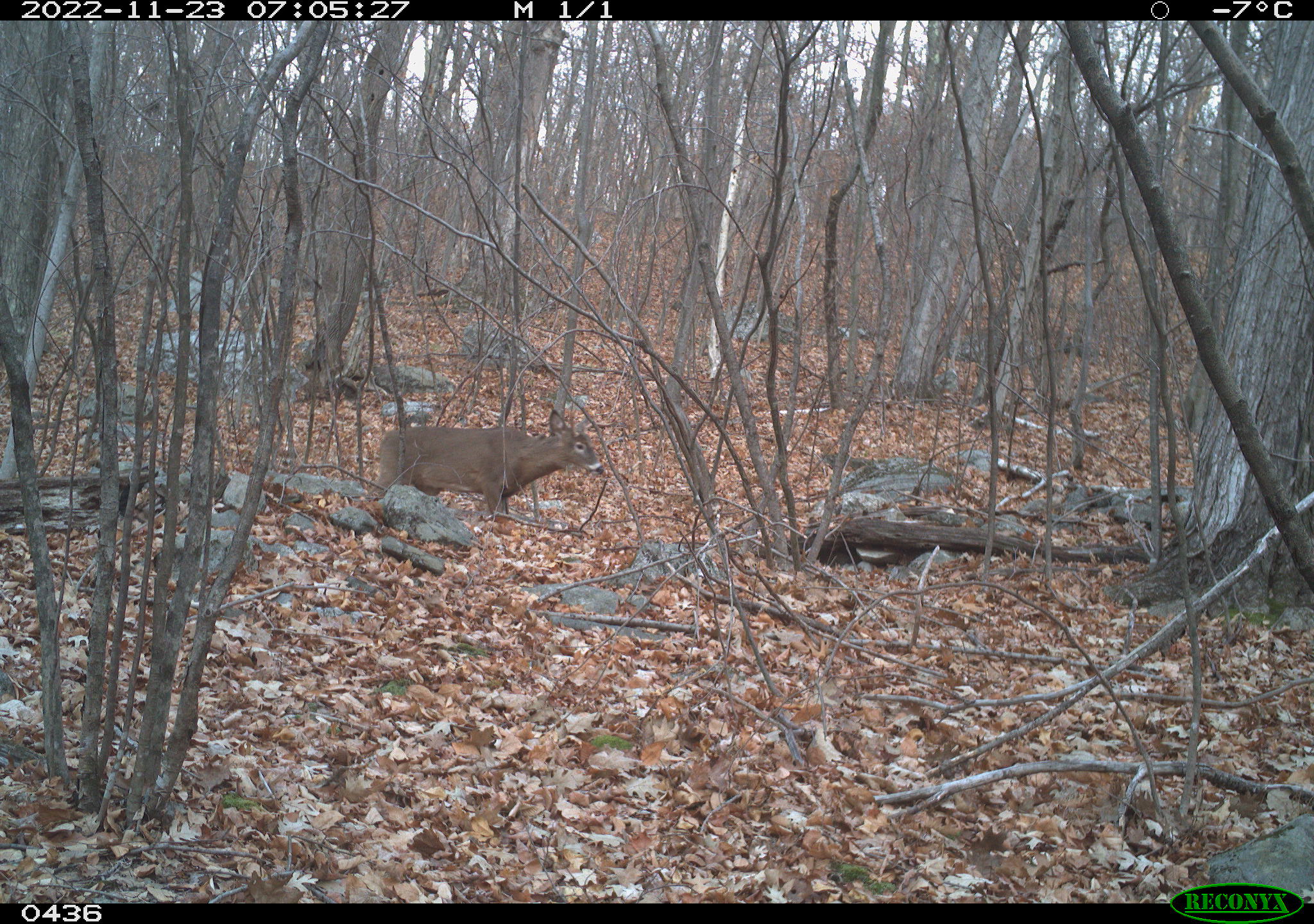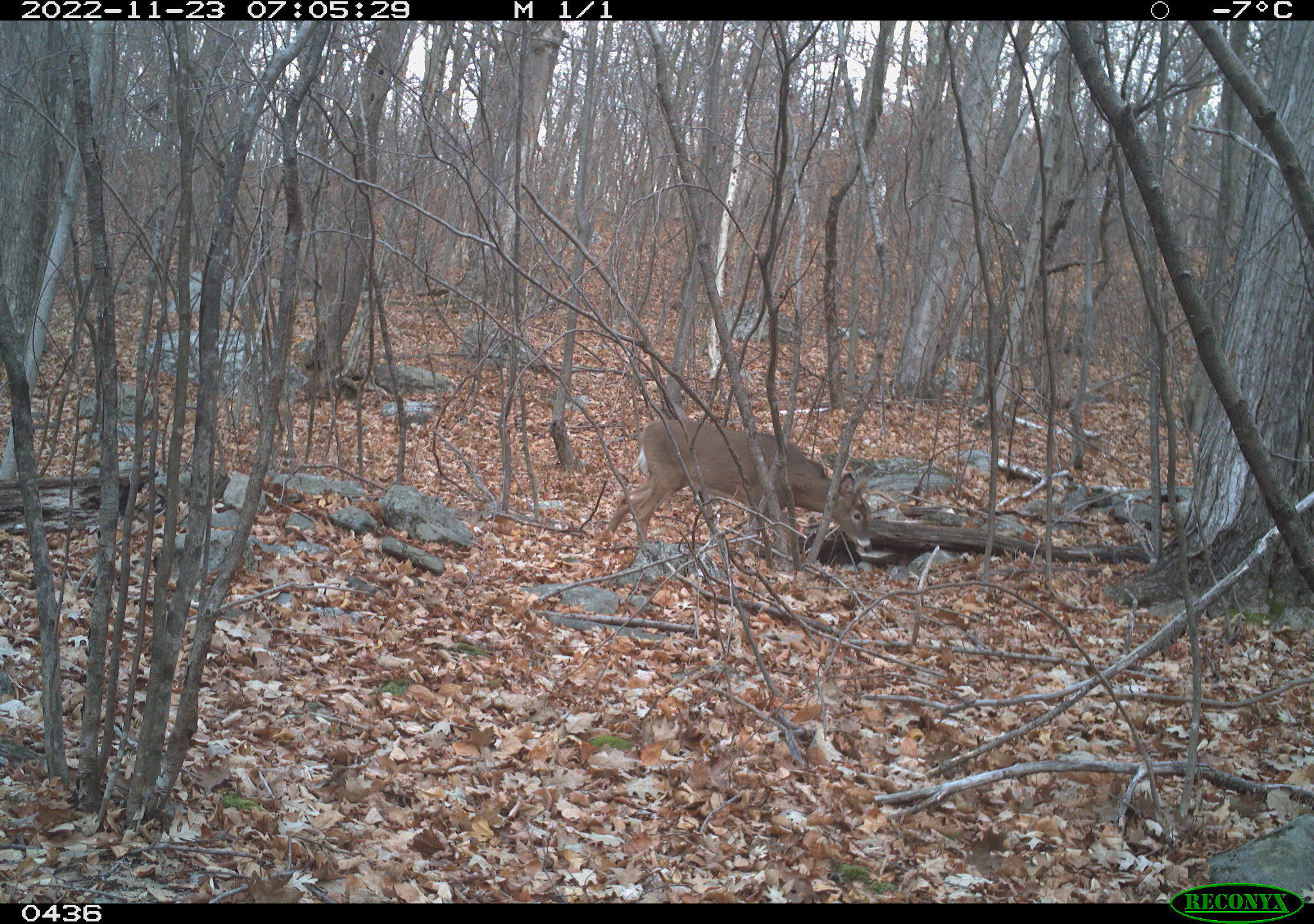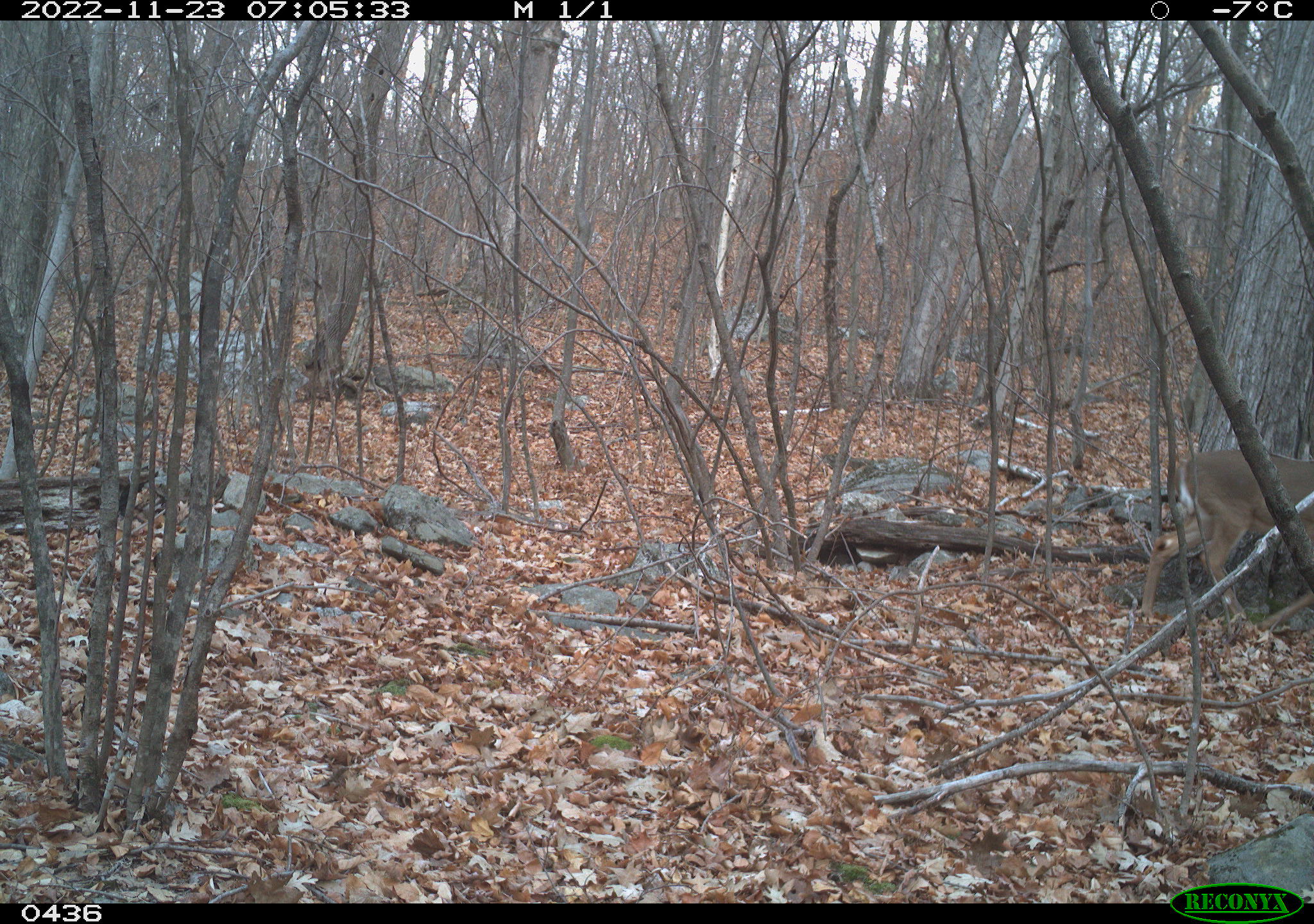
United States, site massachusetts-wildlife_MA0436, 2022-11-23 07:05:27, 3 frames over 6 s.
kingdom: Animalia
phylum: Chordata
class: Mammalia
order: Artiodactyla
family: Cervidae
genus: Odocoileus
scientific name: Odocoileus virginianus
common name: white-tailed deer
White-tailed deer (Odocoileus virginianus).